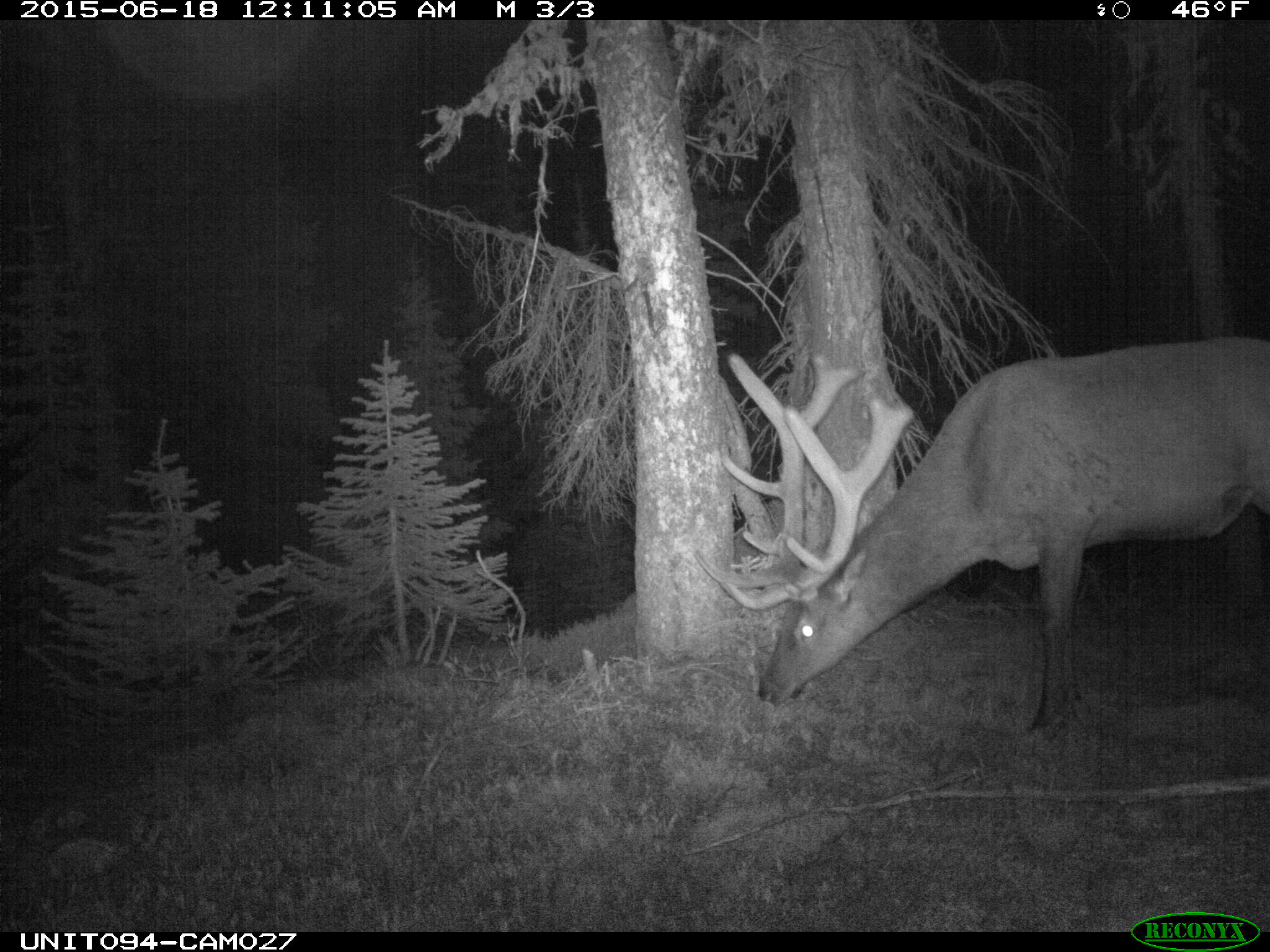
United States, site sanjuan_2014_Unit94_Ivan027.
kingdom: Animalia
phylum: Chordata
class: Mammalia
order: Artiodactyla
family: Cervidae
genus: Cervus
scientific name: Cervus elaphus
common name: red deer